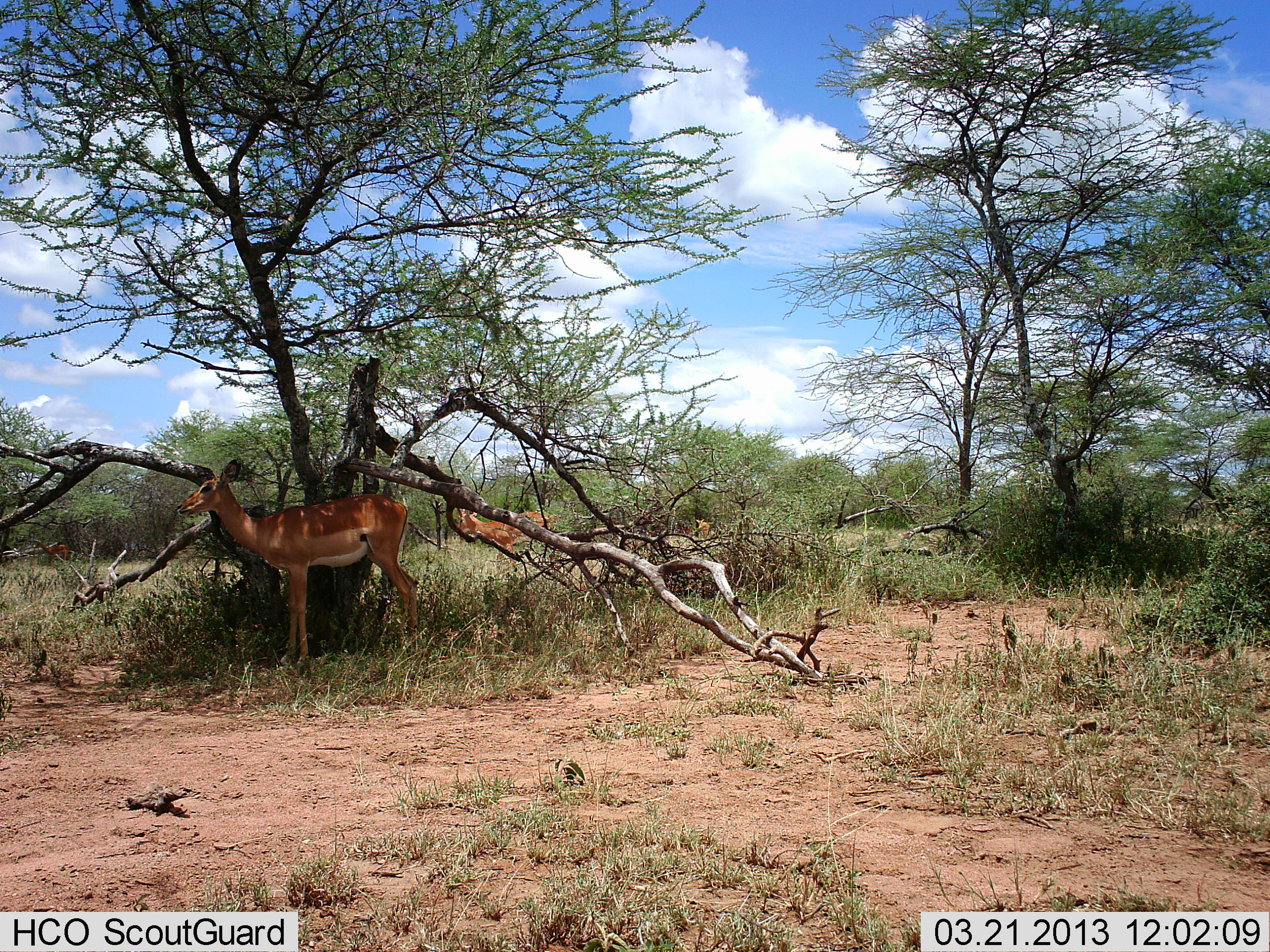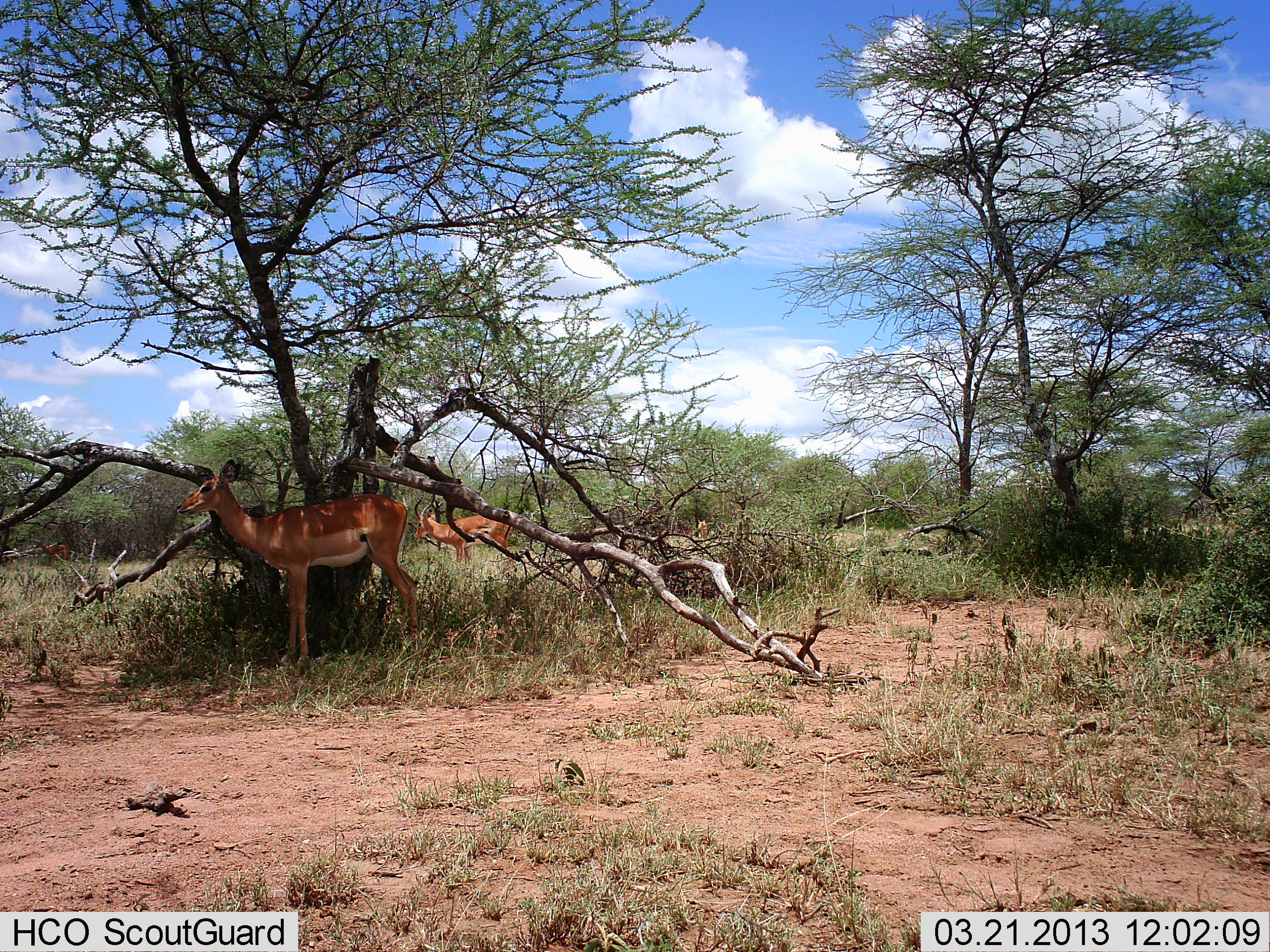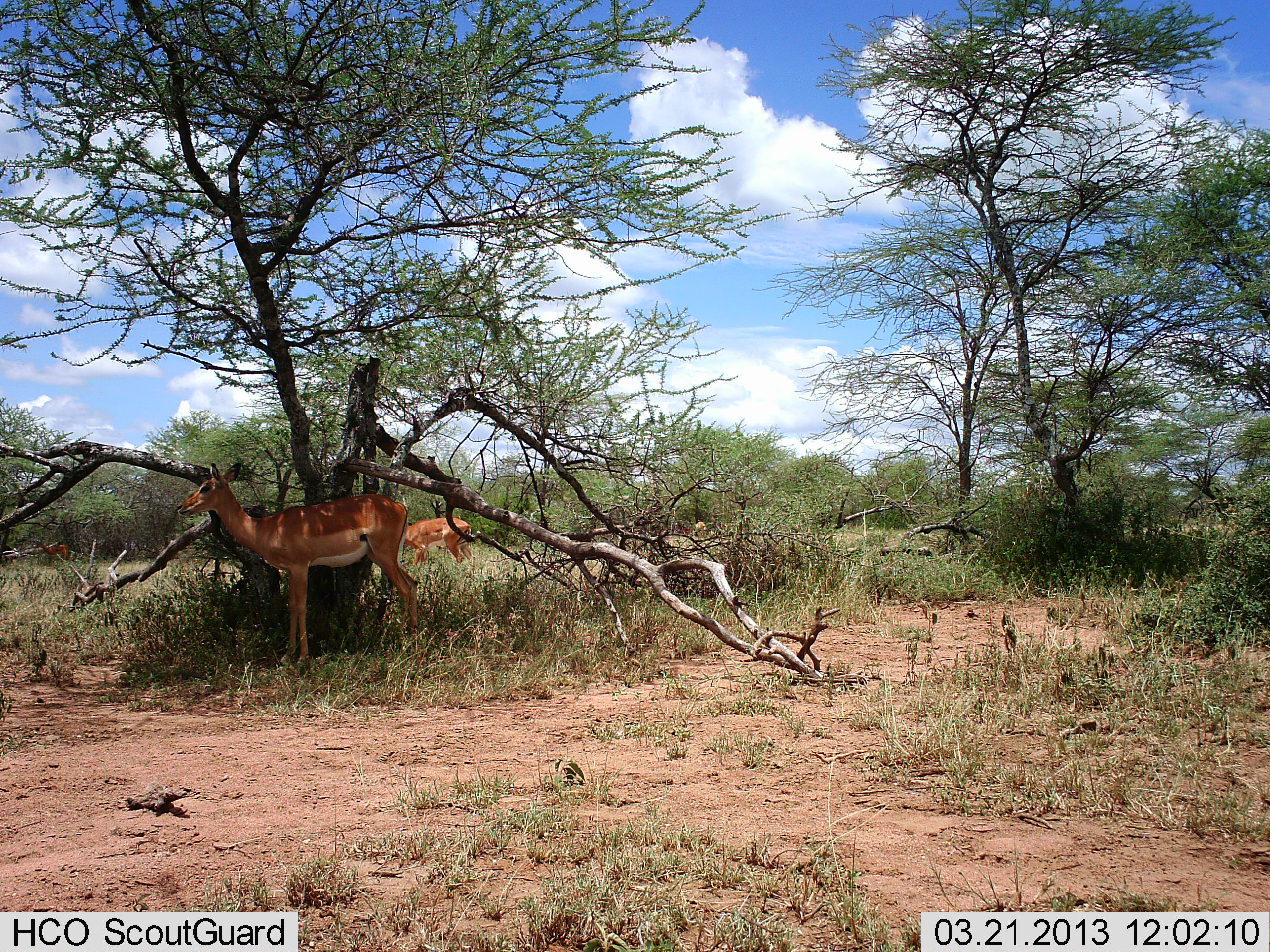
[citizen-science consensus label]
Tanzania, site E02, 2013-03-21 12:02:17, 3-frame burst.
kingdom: Animalia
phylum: Chordata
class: Mammalia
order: Artiodactyla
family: Bovidae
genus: Aepyceros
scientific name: Aepyceros melampus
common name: impala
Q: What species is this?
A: Impala (Aepyceros melampus).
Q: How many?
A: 2.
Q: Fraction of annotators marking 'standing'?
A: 89%.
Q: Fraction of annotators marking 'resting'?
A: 6%.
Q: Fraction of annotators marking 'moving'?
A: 78%.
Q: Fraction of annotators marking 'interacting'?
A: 0%.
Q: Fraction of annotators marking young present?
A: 0%.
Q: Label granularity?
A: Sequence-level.